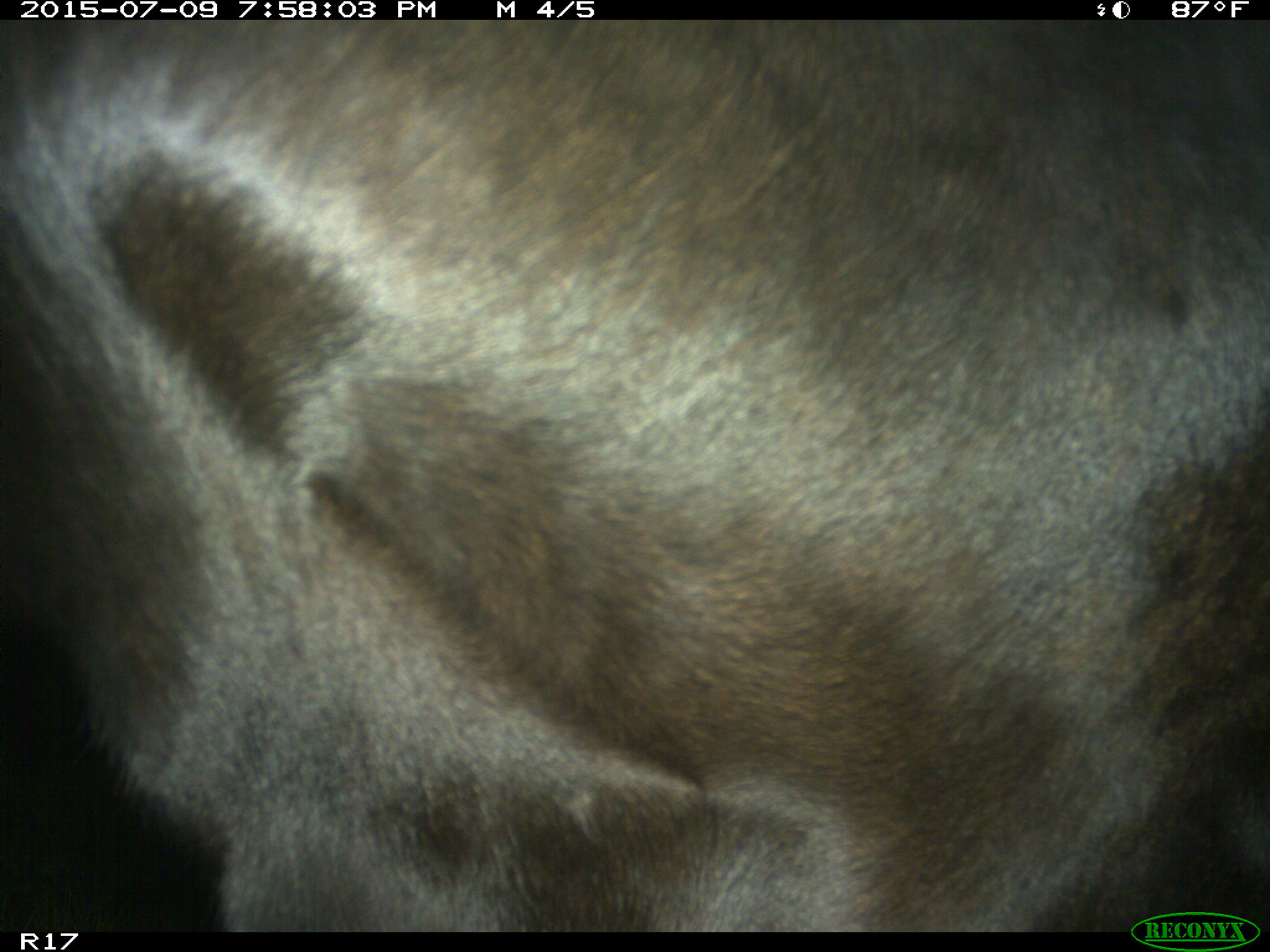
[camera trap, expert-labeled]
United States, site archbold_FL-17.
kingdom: Animalia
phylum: Chordata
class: Mammalia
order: Artiodactyla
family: Bovidae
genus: Bos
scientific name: Bos taurus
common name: domestic cow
Bos taurus (domestic cow).